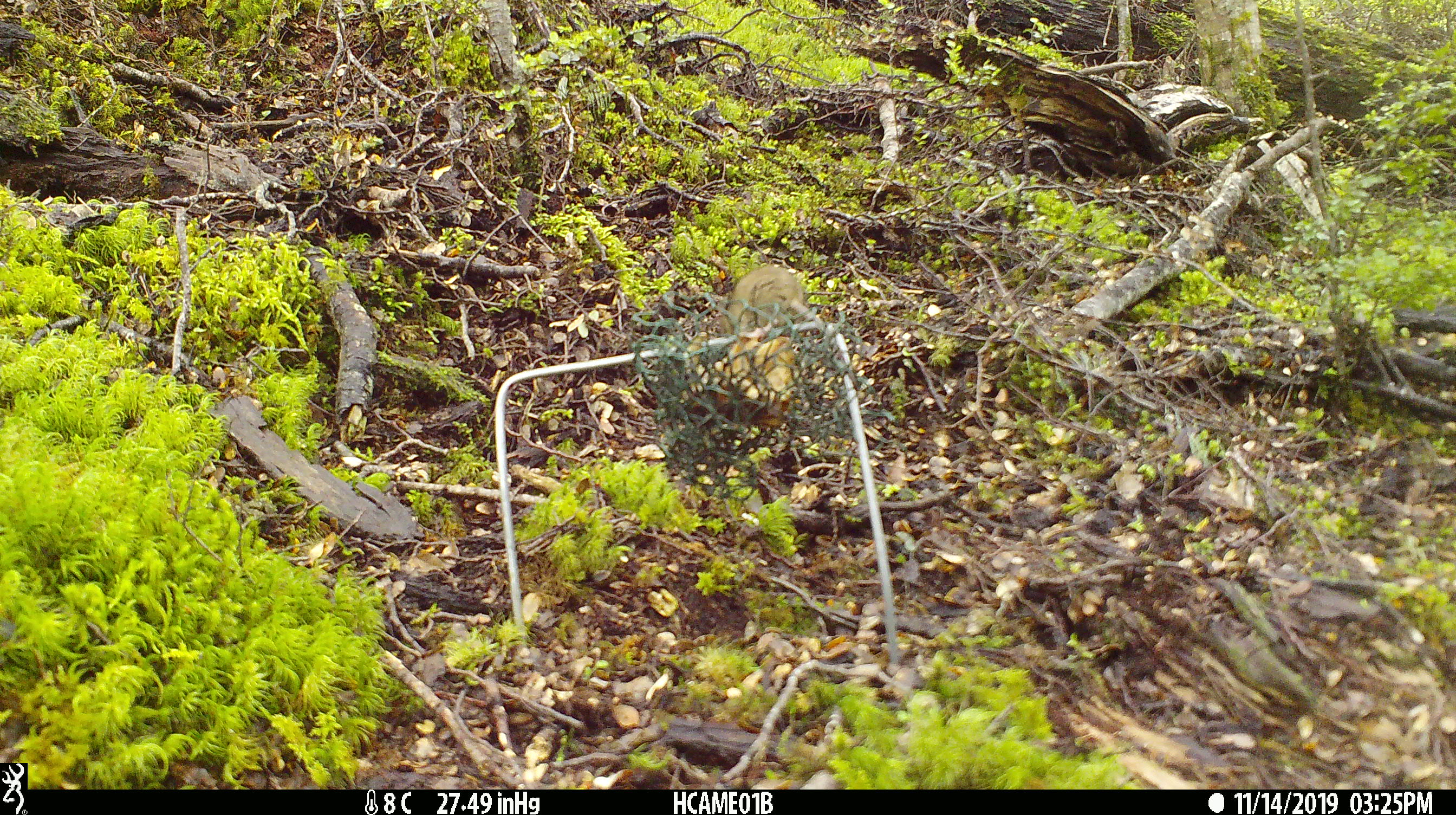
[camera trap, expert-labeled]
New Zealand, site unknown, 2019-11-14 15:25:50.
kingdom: Animalia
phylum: Chordata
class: Mammalia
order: Rodentia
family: Muridae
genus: Mus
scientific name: Mus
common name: mouse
Mouse (Mus).